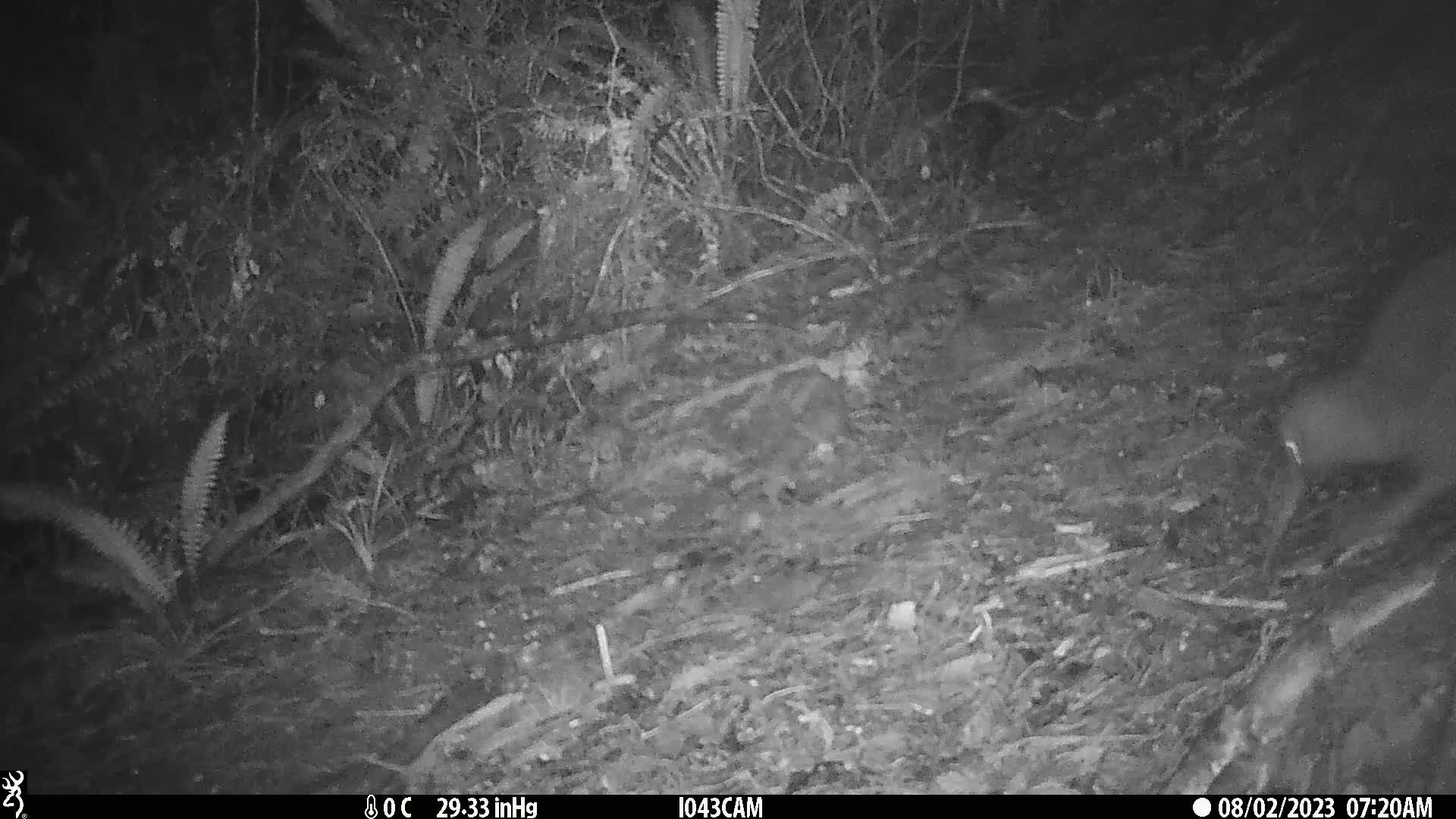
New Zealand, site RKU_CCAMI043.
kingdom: Animalia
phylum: Chordata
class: Aves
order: Apterygiformes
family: Apterygidae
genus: Apteryx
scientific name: Apteryx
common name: kiwi